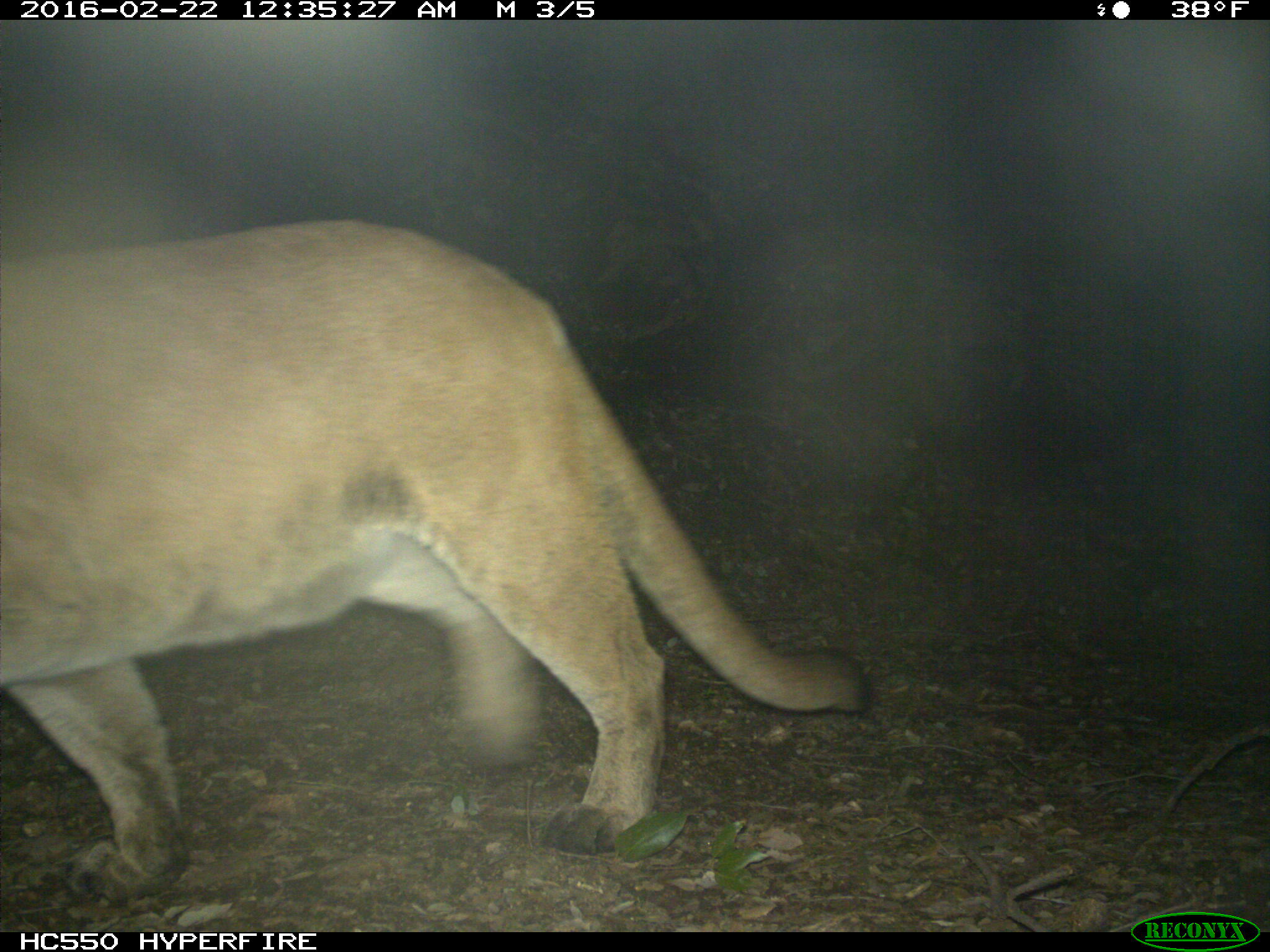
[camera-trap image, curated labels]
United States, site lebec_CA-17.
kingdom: Animalia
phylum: Chordata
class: Mammalia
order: Carnivora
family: Felidae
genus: Puma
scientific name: Puma concolor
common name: mountain lion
Puma concolor (mountain lion).